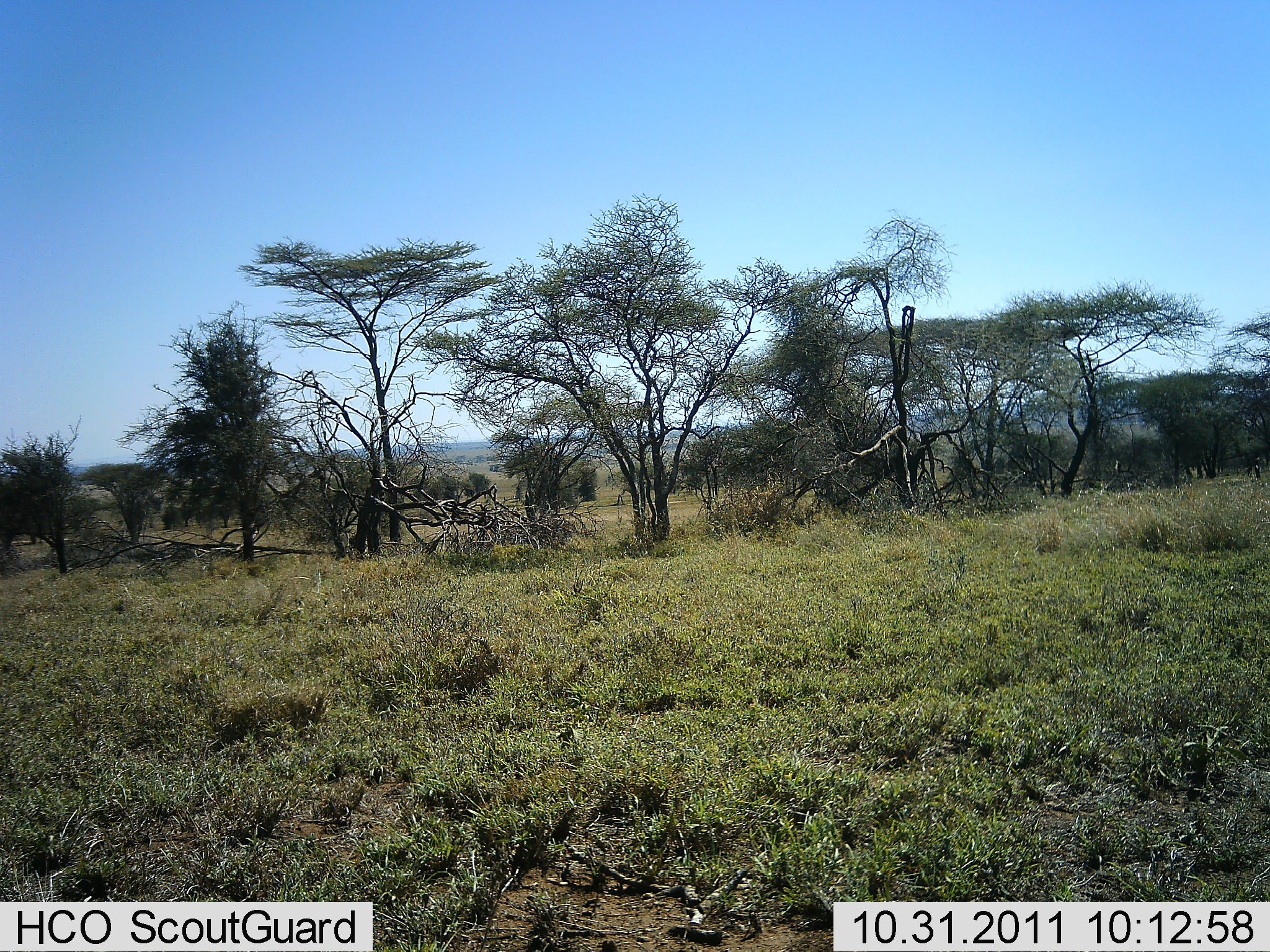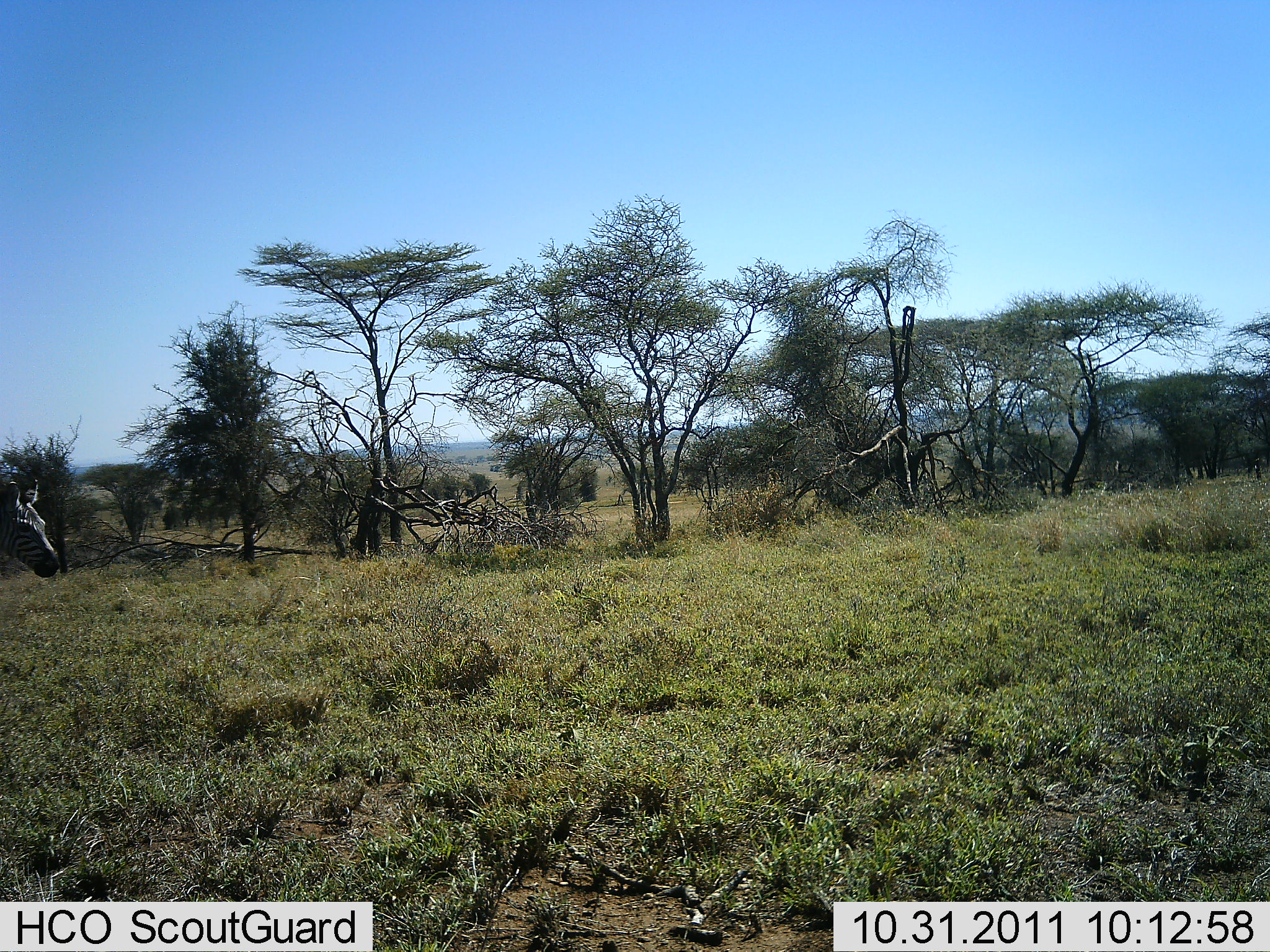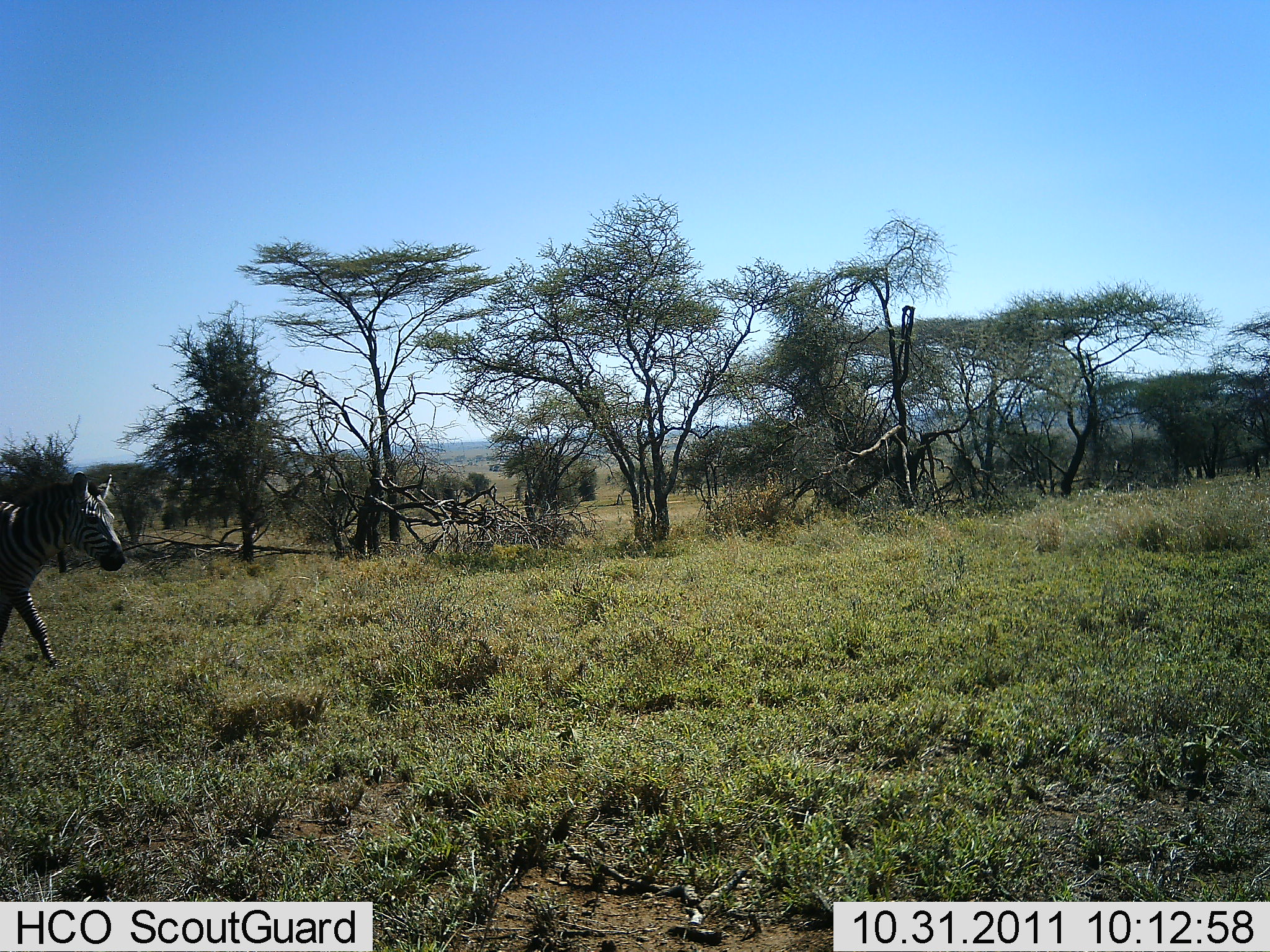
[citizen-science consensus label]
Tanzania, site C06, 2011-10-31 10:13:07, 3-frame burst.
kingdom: Animalia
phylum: Chordata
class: Mammalia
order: Perissodactyla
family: Equidae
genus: Equus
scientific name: Equus quagga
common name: plains zebra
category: zebra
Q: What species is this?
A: Zebra (plains zebra) (Equus quagga).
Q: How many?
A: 1.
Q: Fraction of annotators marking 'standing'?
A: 0%.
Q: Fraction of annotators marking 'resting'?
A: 0%.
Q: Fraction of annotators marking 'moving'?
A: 100%.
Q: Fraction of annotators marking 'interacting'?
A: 0%.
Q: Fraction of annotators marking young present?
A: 0%.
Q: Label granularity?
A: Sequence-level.